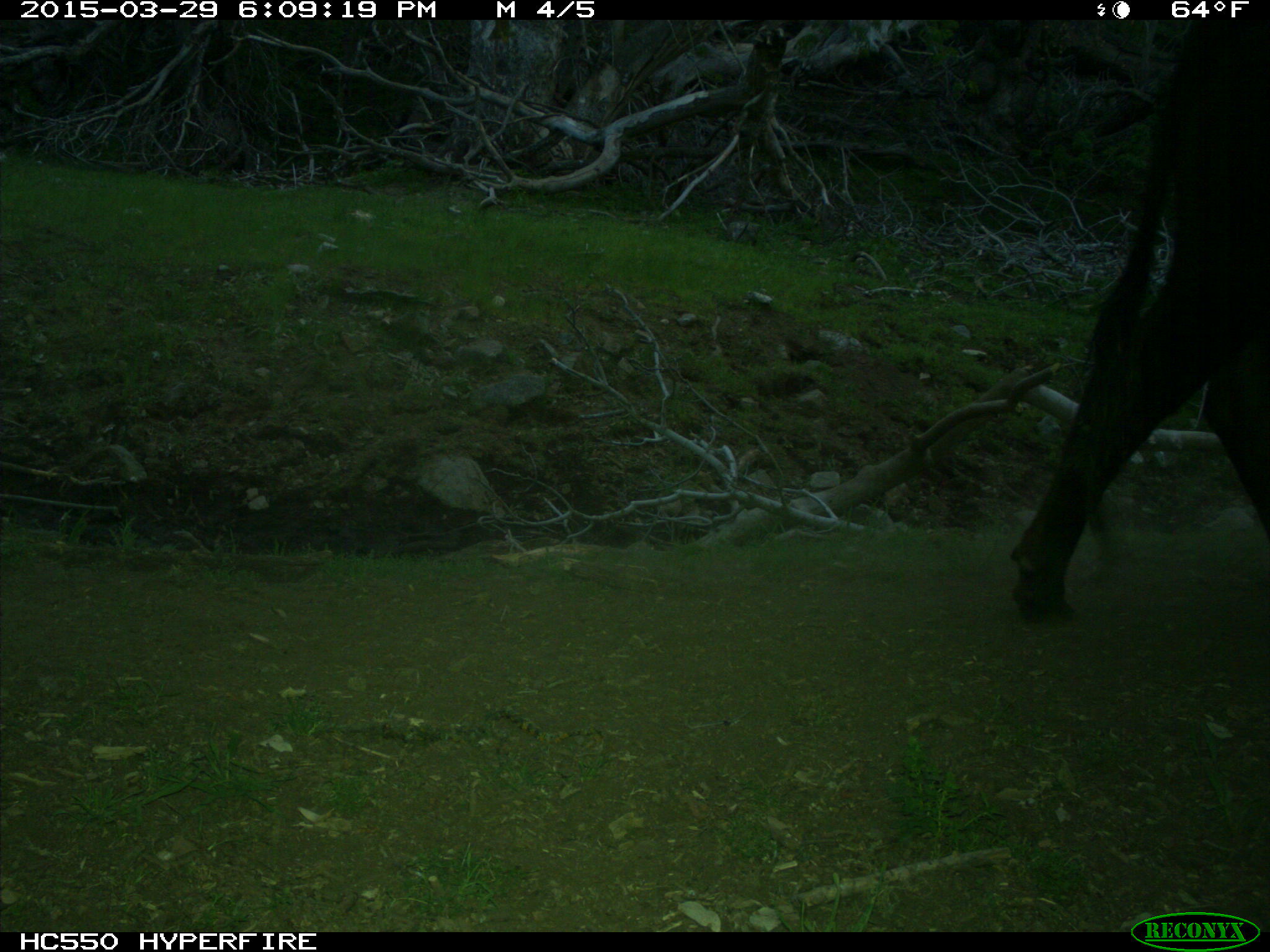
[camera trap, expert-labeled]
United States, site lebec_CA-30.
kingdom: Animalia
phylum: Chordata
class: Mammalia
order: Artiodactyla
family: Bovidae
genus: Bos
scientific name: Bos taurus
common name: domestic cow